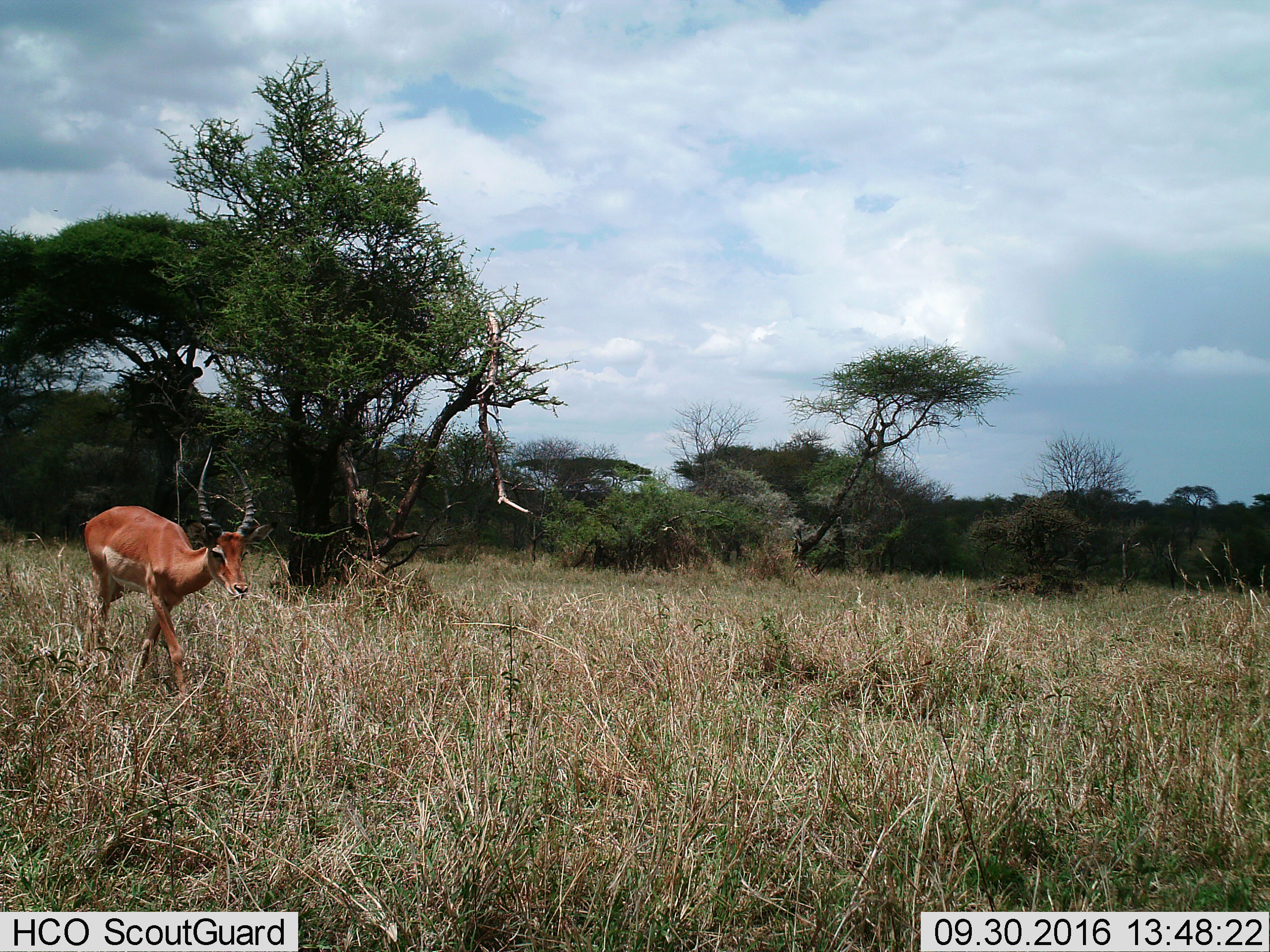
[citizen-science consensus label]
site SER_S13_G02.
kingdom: Animalia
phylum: Chordata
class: Mammalia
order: Artiodactyla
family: Bovidae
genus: Aepyceros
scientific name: Aepyceros melampus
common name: impala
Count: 1.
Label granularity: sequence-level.